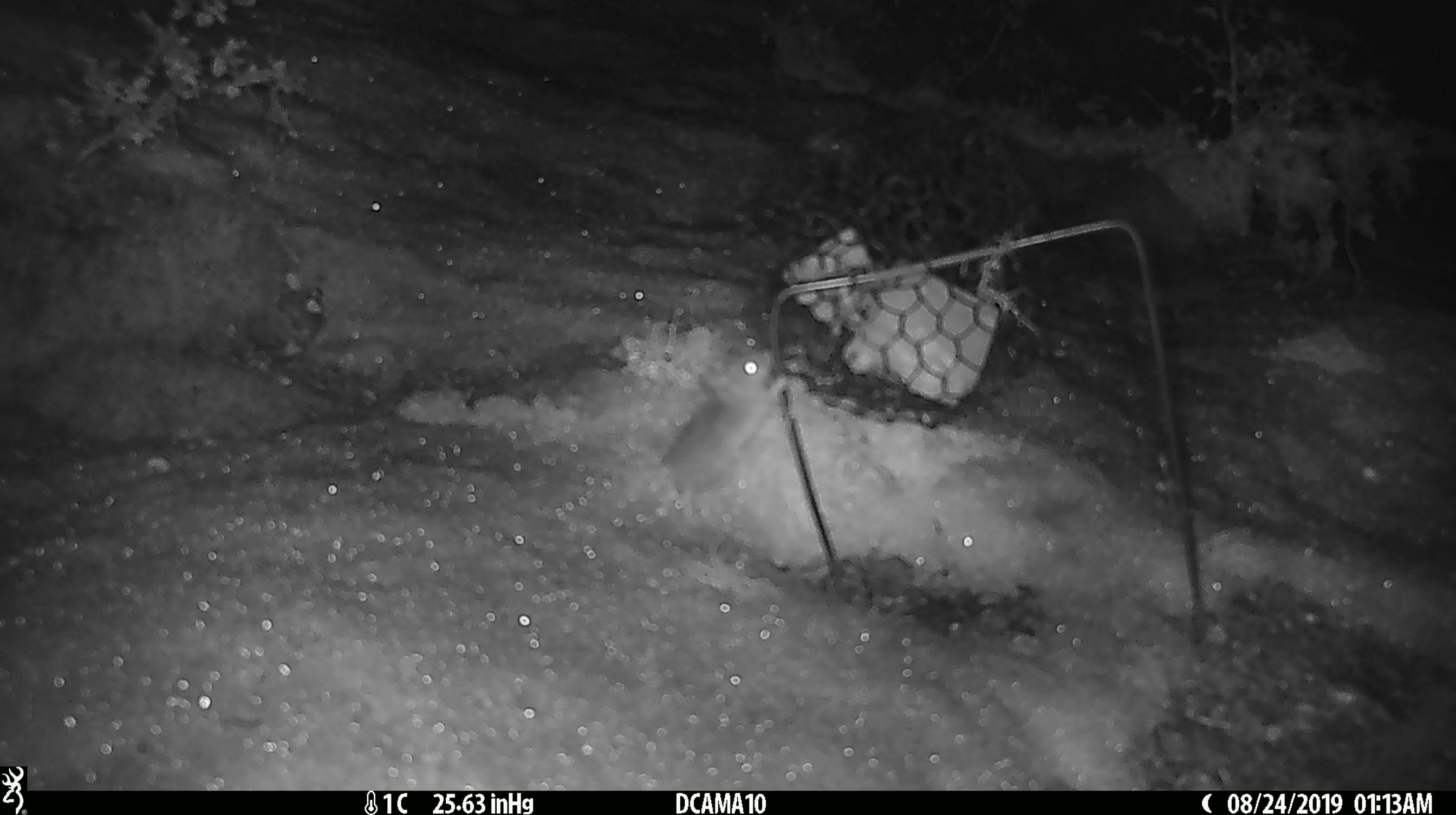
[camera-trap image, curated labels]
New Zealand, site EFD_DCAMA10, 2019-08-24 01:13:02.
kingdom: Animalia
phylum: Chordata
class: Mammalia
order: Rodentia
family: Muridae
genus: Mus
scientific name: Mus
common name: mouse